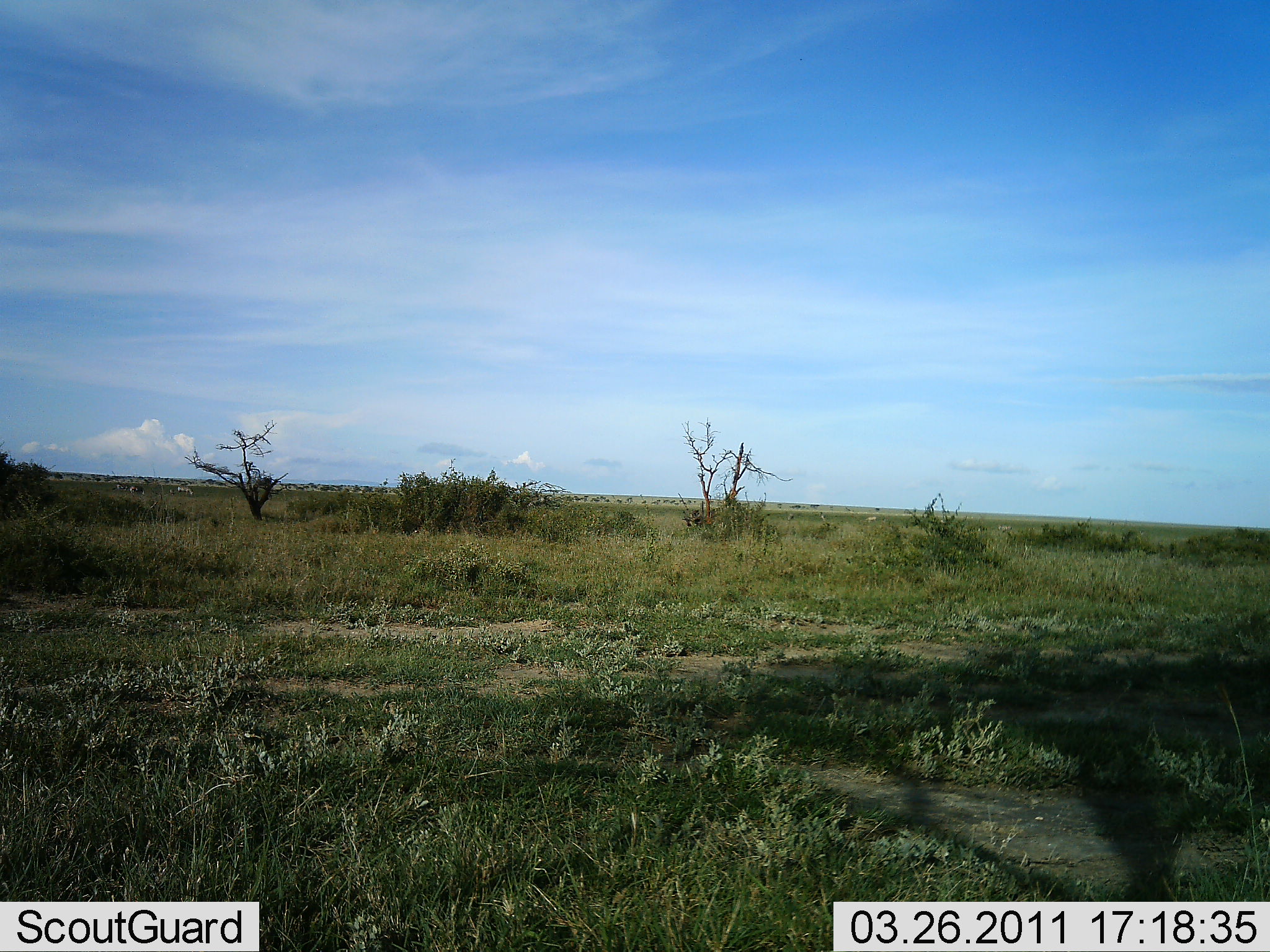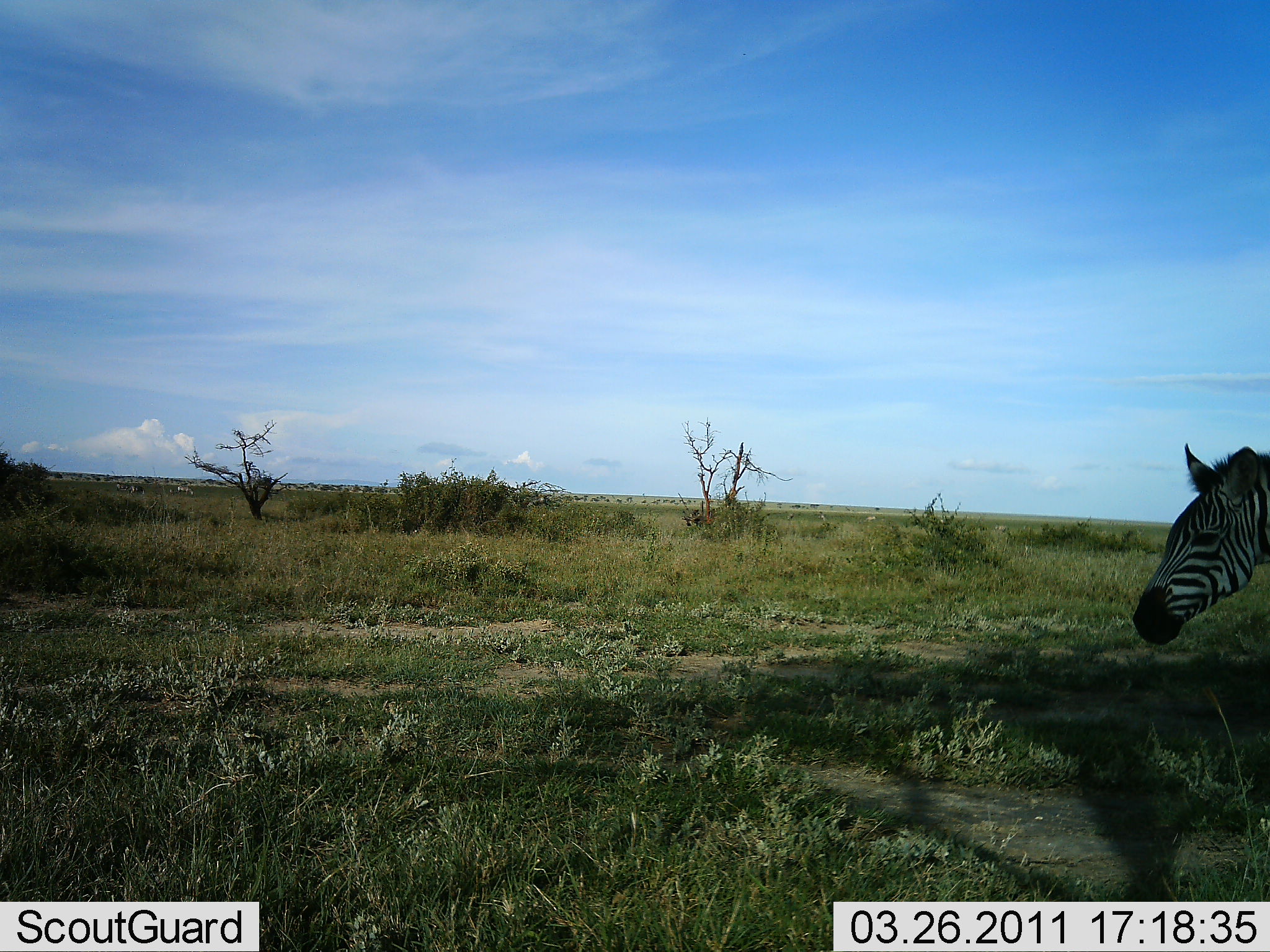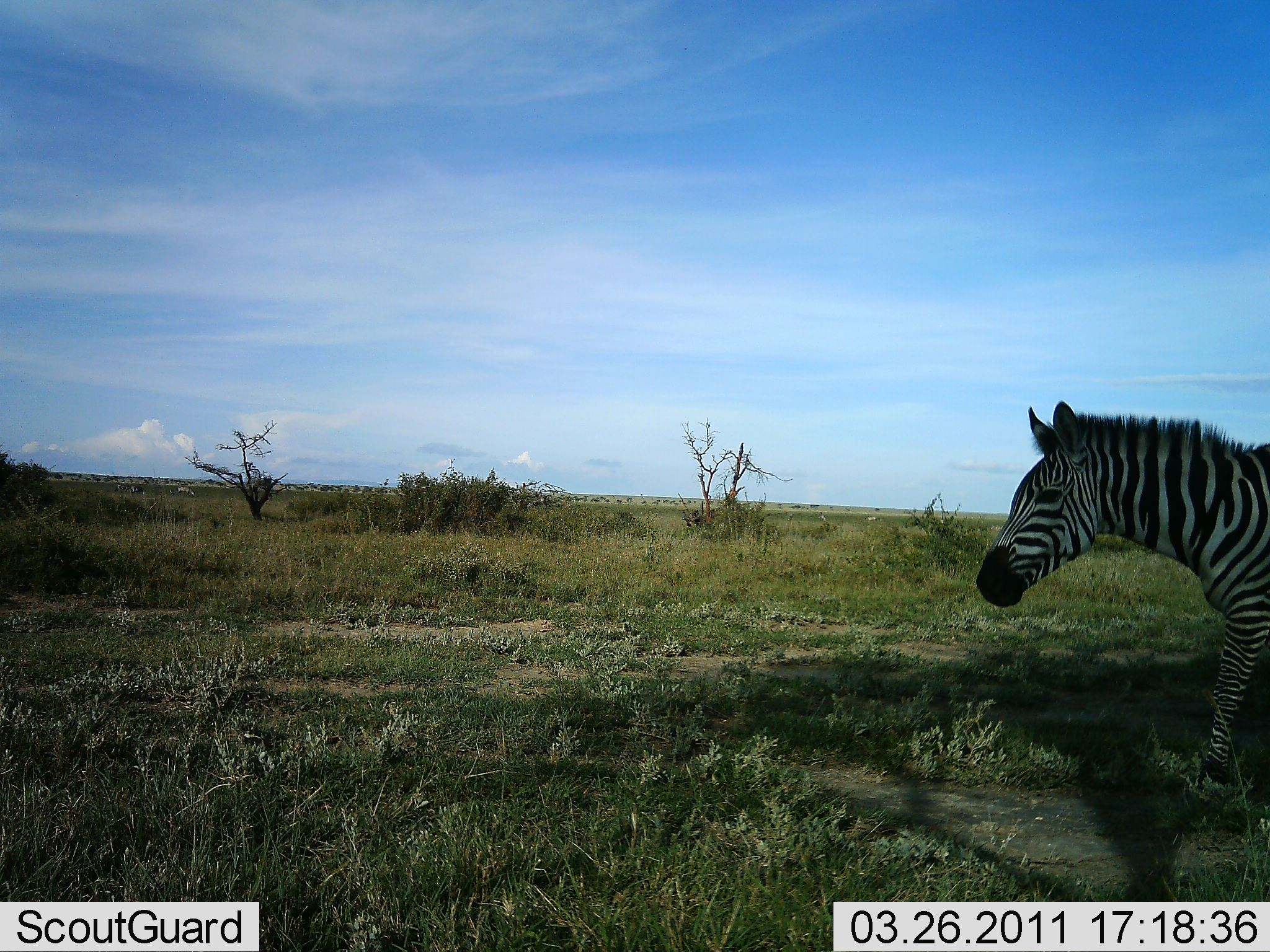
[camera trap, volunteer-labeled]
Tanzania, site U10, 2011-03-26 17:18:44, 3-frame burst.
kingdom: Animalia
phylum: Chordata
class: Mammalia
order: Perissodactyla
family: Equidae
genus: Equus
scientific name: Equus quagga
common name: plains zebra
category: zebra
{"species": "zebra (plains zebra) (Equus quagga)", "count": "1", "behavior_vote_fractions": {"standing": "7%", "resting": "0%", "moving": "87%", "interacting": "7%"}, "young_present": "0%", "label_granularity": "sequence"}